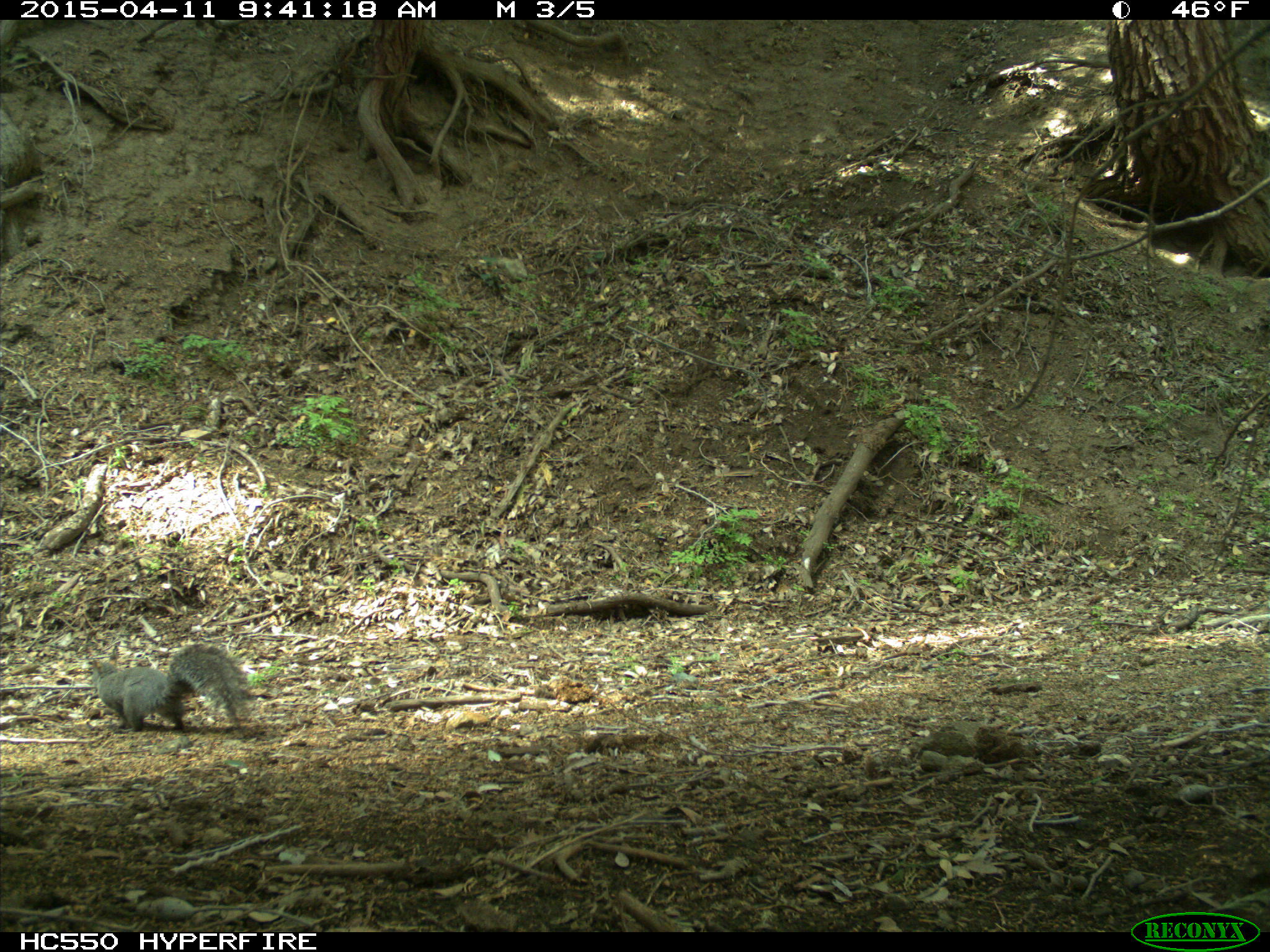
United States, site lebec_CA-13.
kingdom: Animalia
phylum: Chordata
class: Mammalia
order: Rodentia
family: Sciuridae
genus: Sciurus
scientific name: Sciurus carolinensis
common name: eastern gray squirrel